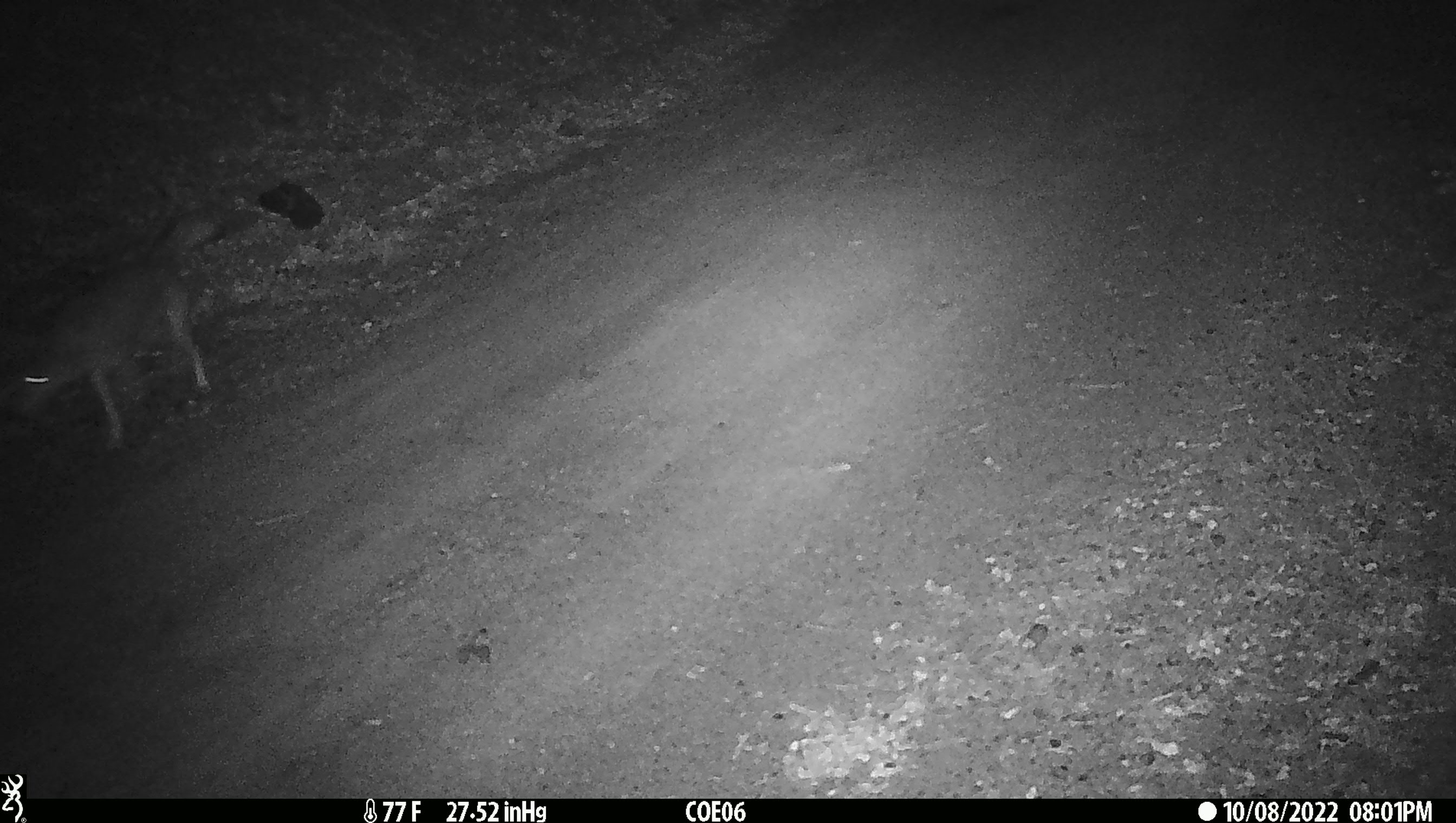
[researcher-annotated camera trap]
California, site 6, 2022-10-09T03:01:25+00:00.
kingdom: Animalia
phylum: Chordata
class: Mammalia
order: Carnivora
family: Canidae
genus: Canis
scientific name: Canis latrans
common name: coyote